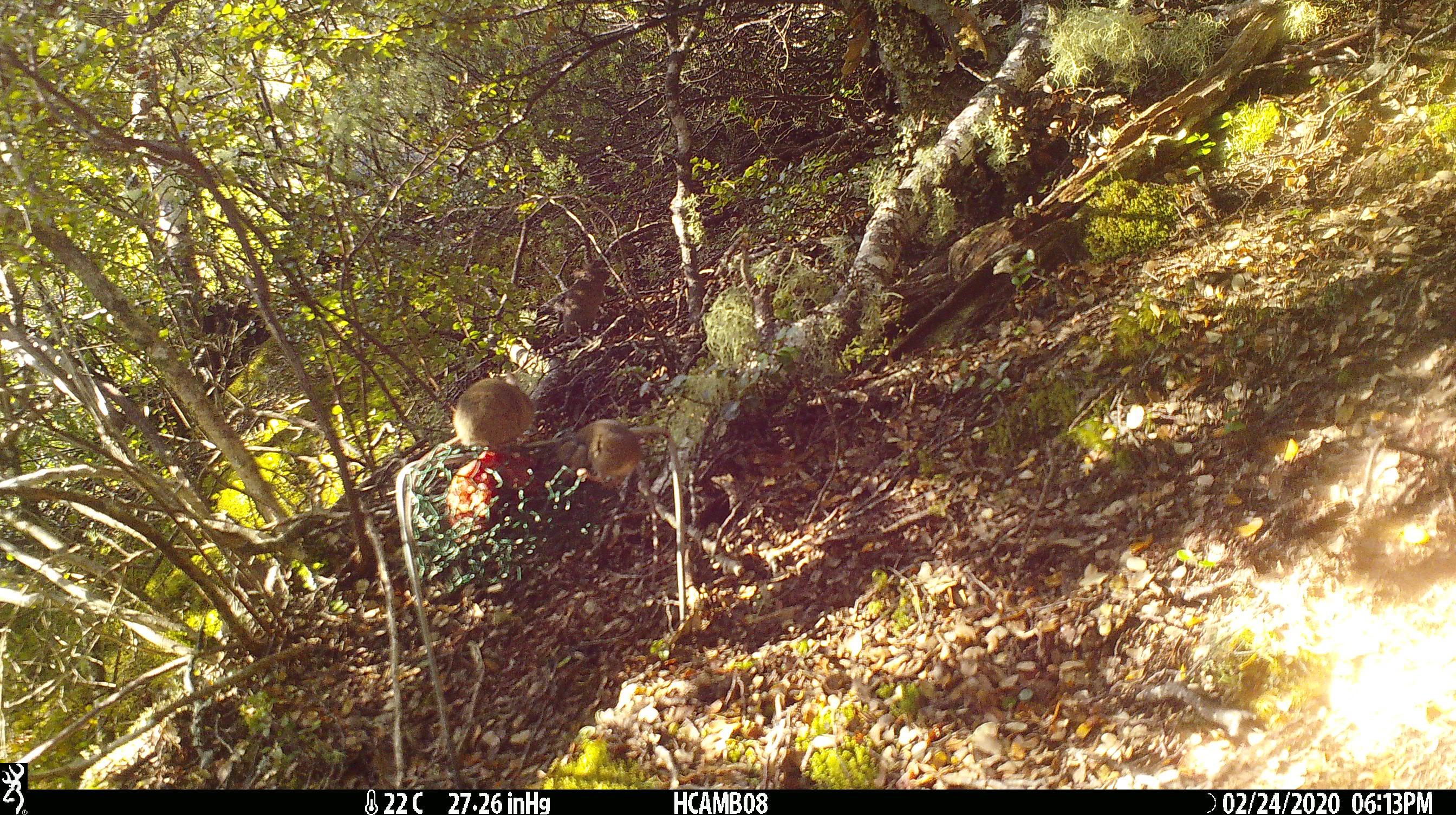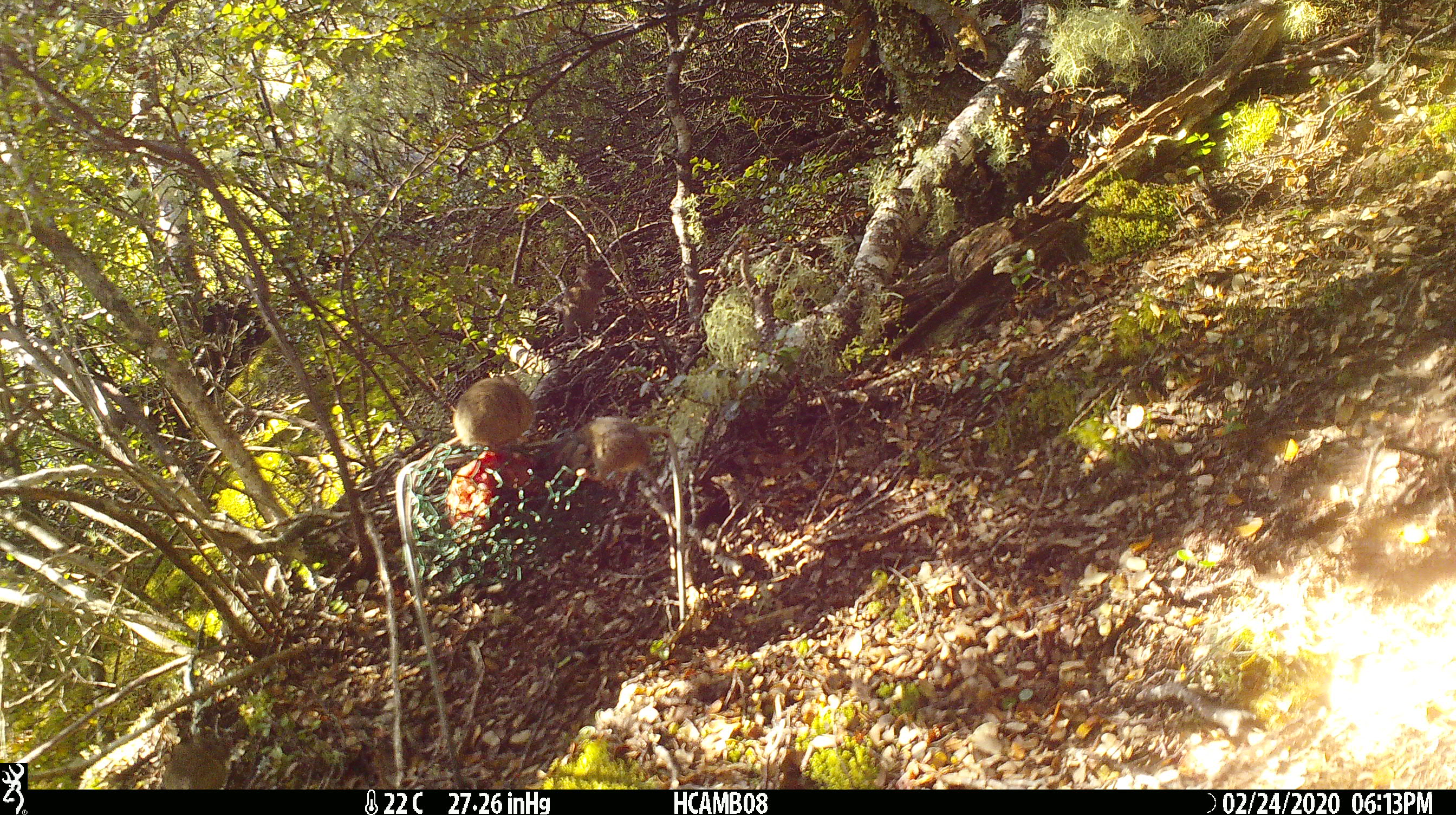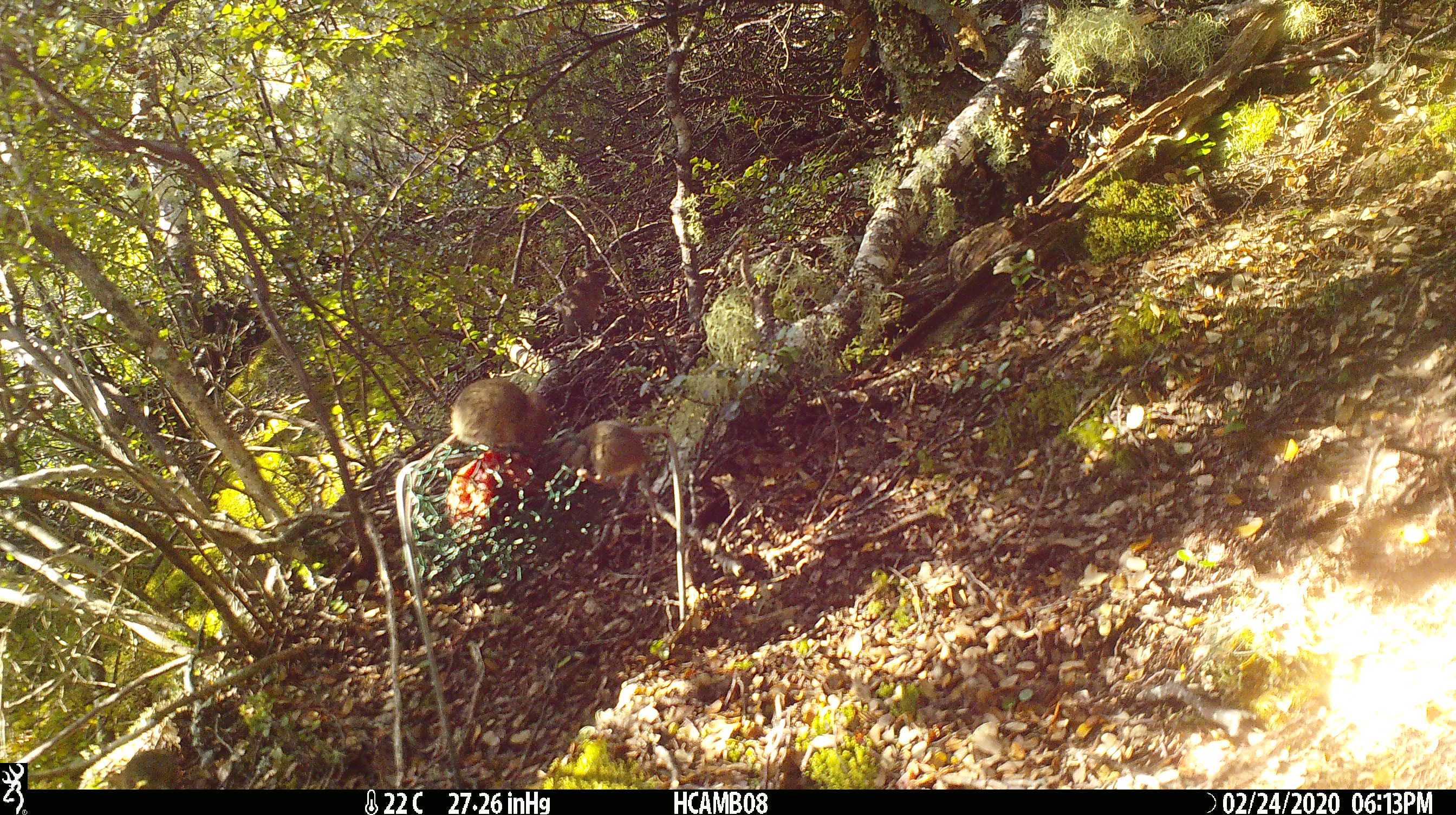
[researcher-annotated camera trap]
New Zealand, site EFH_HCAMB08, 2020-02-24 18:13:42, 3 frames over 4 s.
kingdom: Animalia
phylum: Chordata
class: Mammalia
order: Rodentia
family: Muridae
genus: Mus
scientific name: Mus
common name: mouse